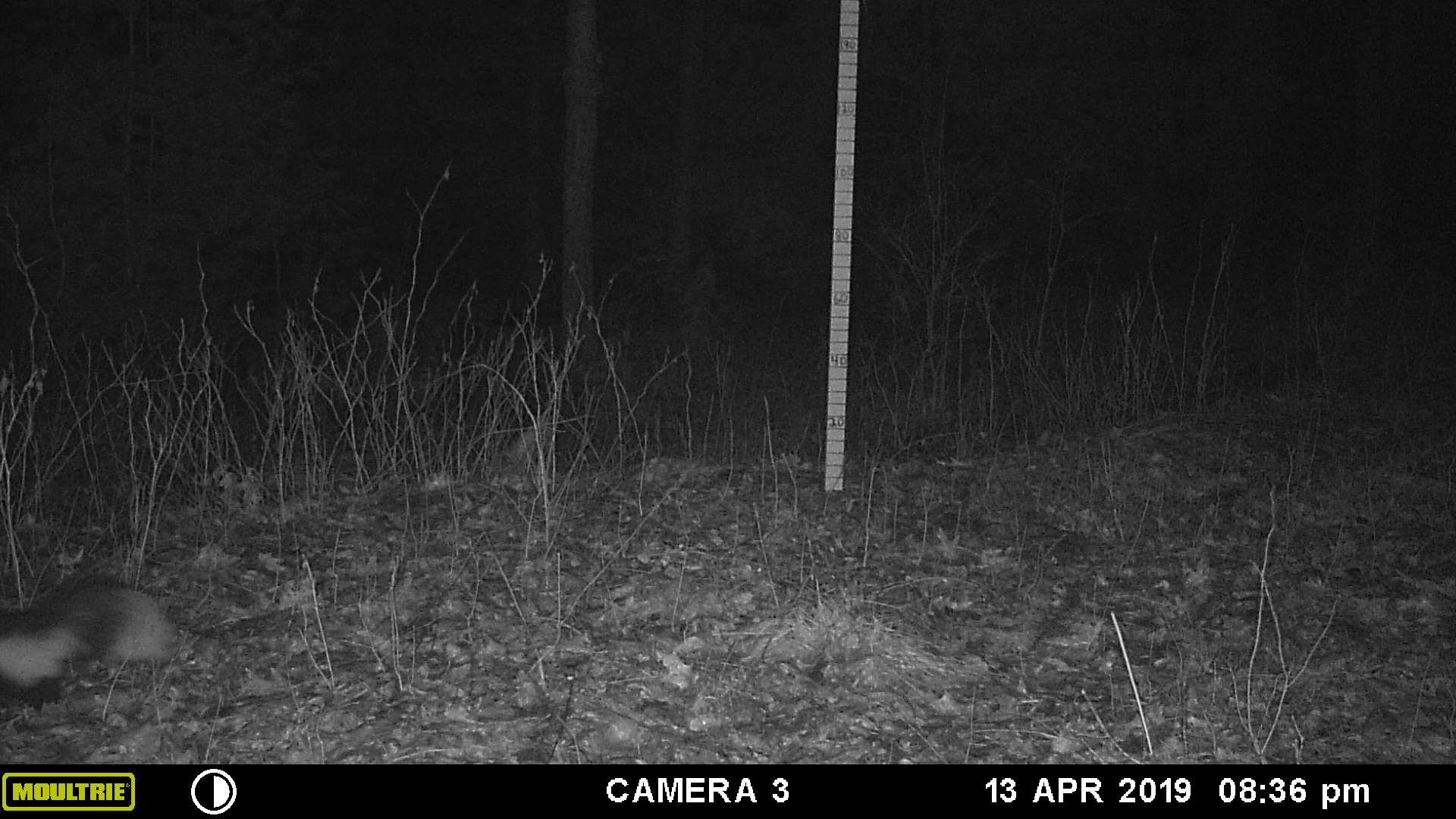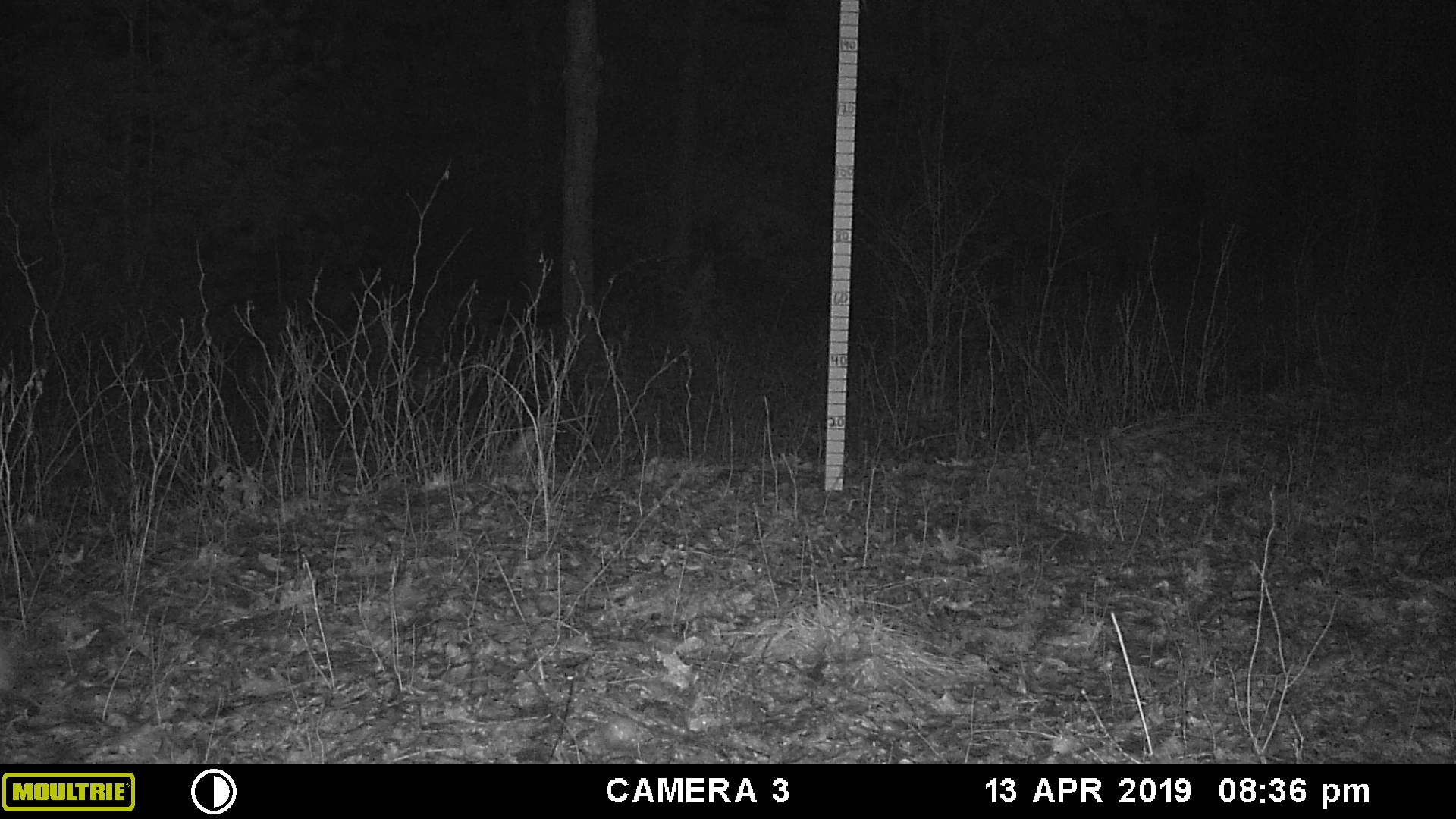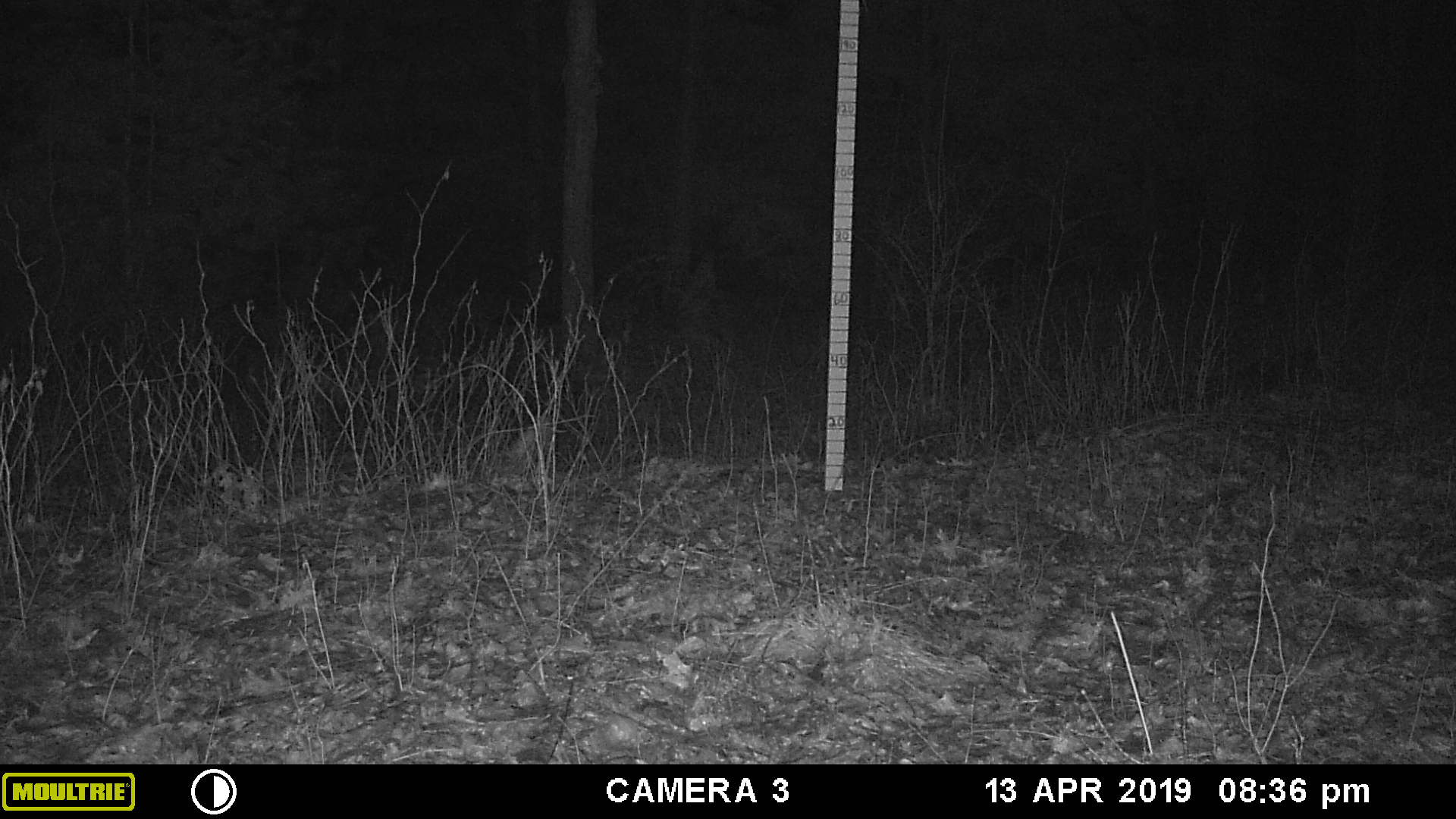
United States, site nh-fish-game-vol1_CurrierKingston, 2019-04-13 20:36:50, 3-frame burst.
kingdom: Animalia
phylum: Chordata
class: Mammalia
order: Carnivora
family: Mephitidae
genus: Mephitis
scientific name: Mephitis mephitis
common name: striped skunk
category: skunk